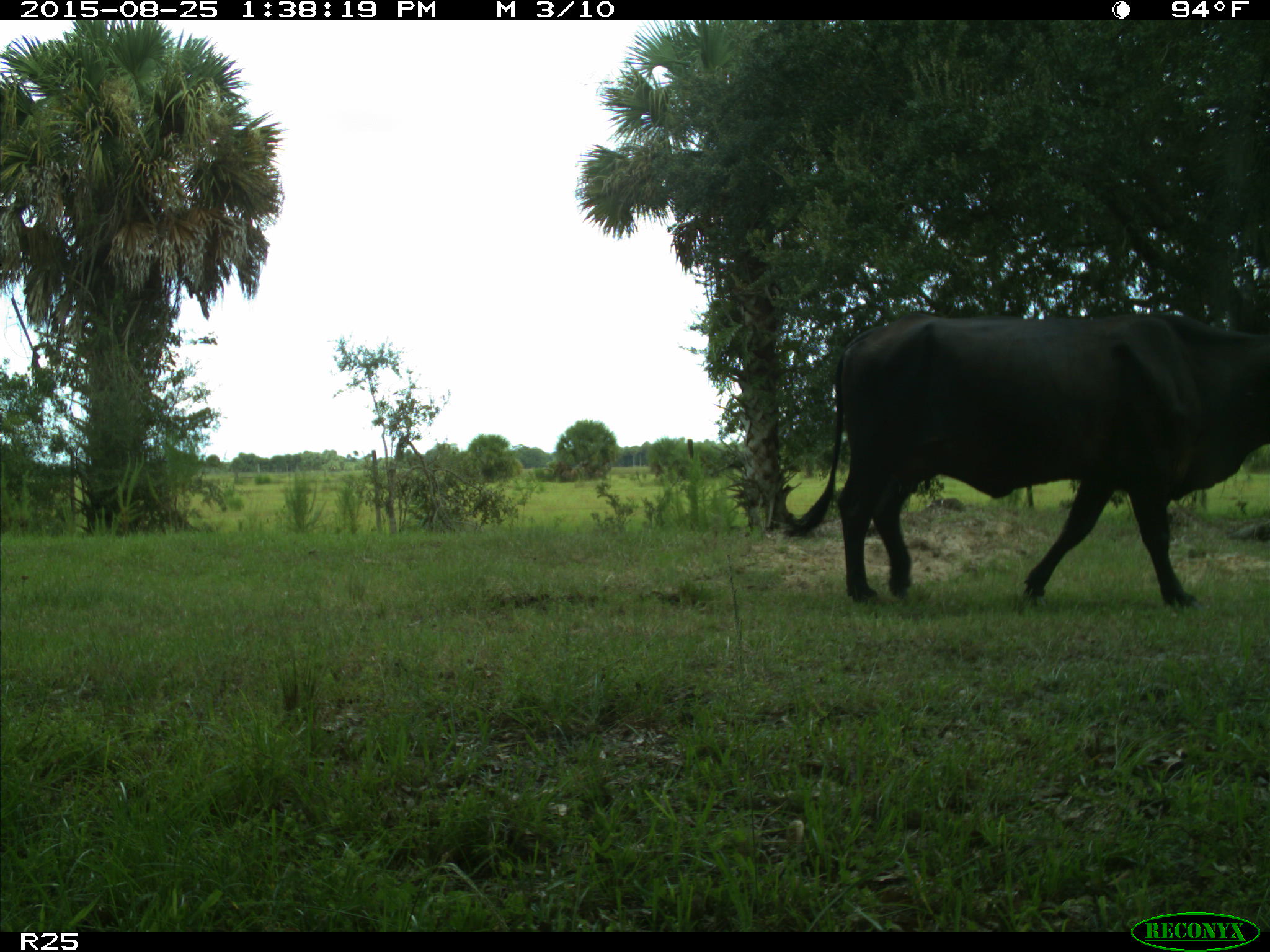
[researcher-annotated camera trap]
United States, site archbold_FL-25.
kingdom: Animalia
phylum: Chordata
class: Mammalia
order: Artiodactyla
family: Bovidae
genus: Bos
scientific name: Bos taurus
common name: domestic cow